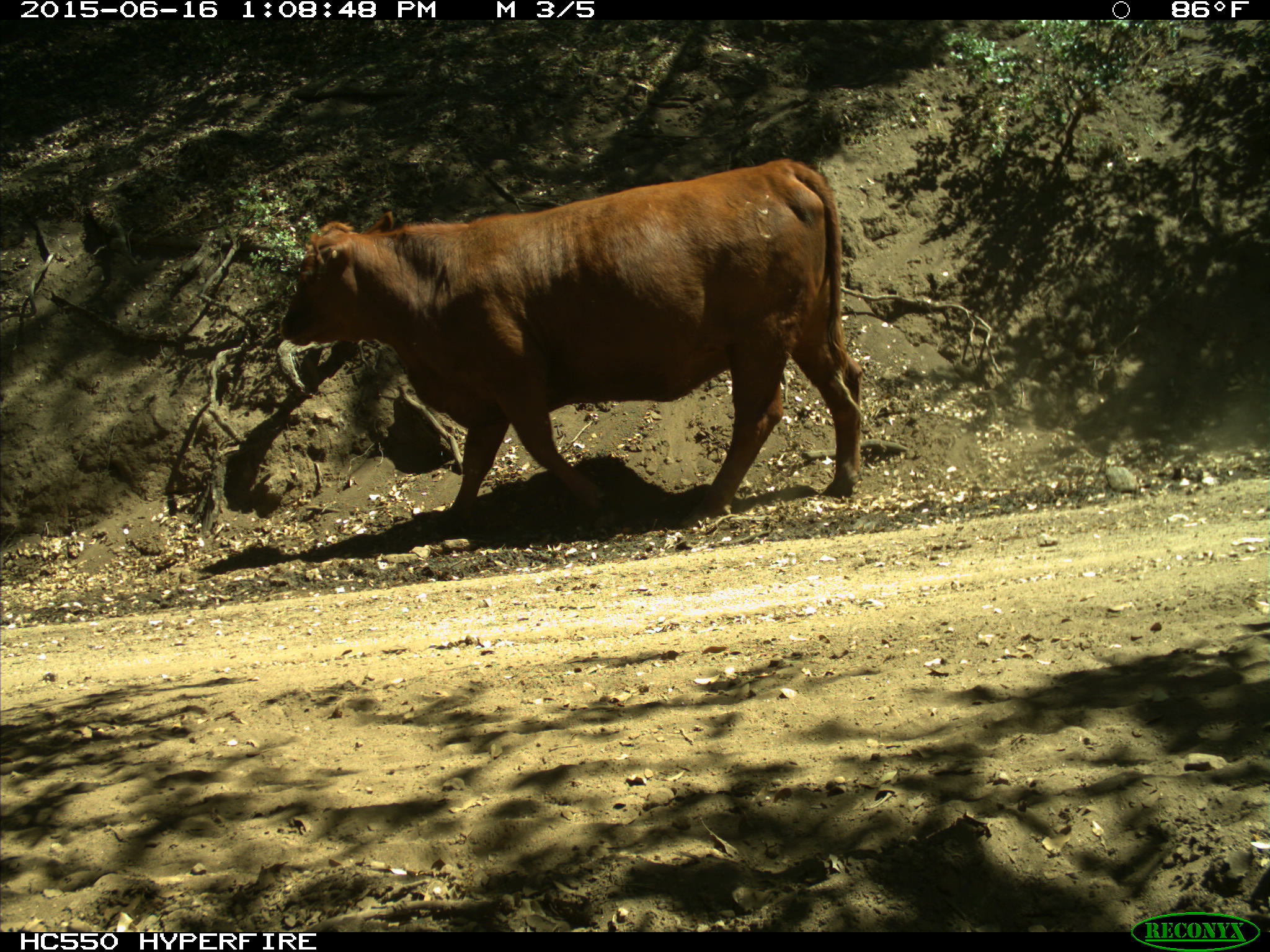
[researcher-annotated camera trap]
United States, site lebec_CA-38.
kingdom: Animalia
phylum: Chordata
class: Mammalia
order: Artiodactyla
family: Bovidae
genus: Bos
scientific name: Bos taurus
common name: domestic cow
Bos taurus (domestic cow).